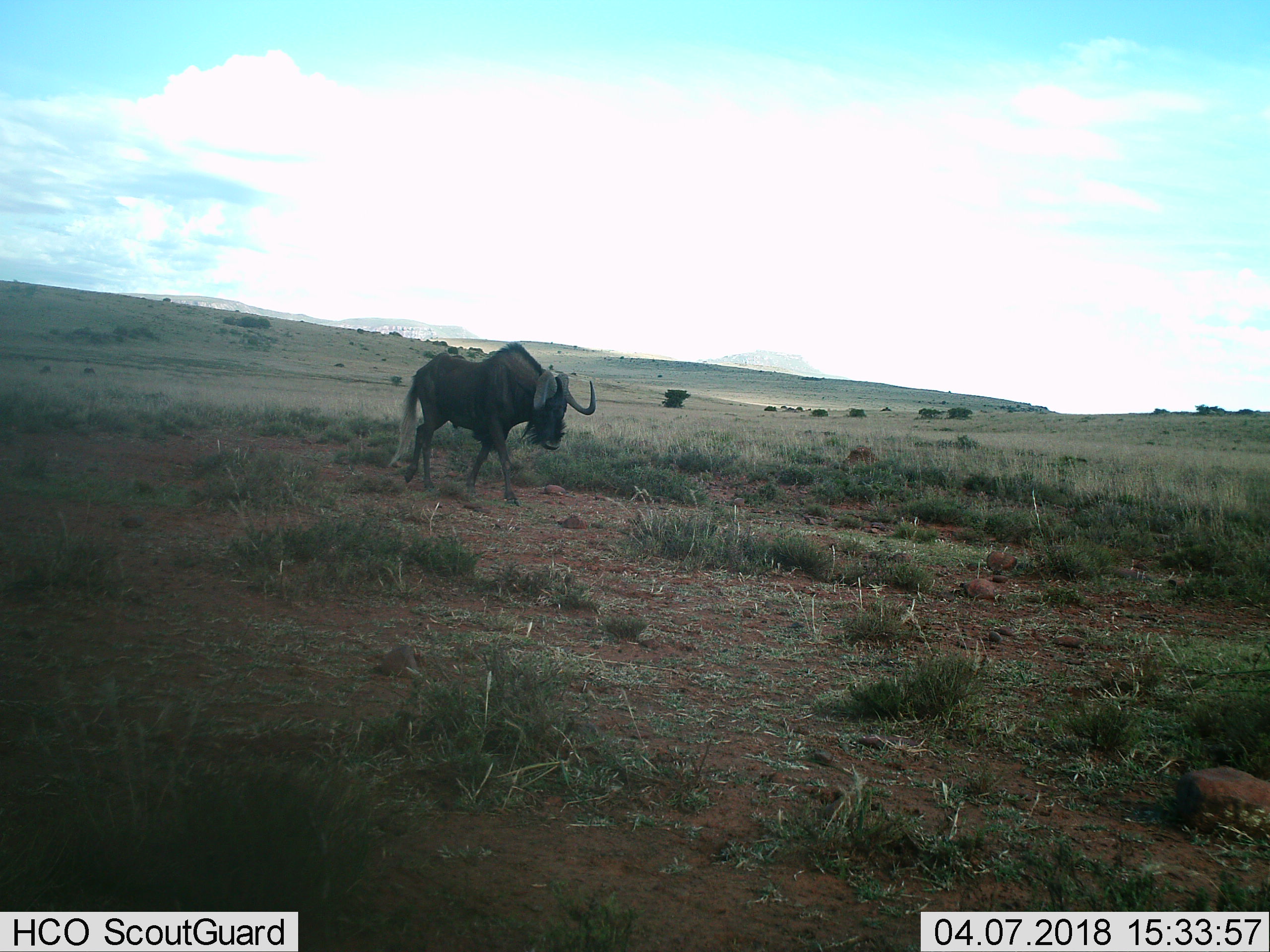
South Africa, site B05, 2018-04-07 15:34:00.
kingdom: Animalia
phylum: Chordata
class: Mammalia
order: Artiodactyla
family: Bovidae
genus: Connochaetes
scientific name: Connochaetes gnou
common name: black wildebeest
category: wildebeestblack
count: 1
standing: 0%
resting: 0%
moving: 100%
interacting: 0%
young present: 0%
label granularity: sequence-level